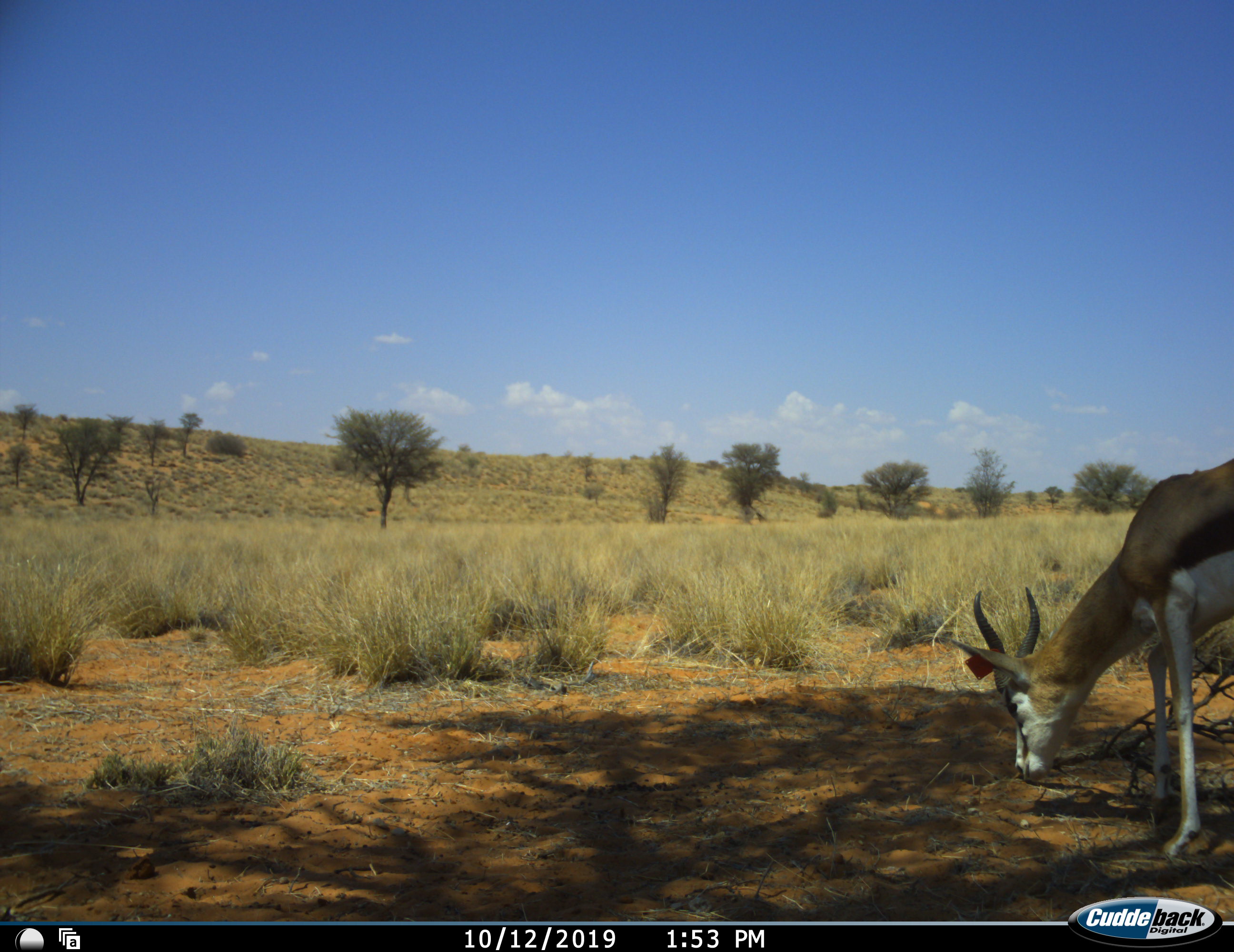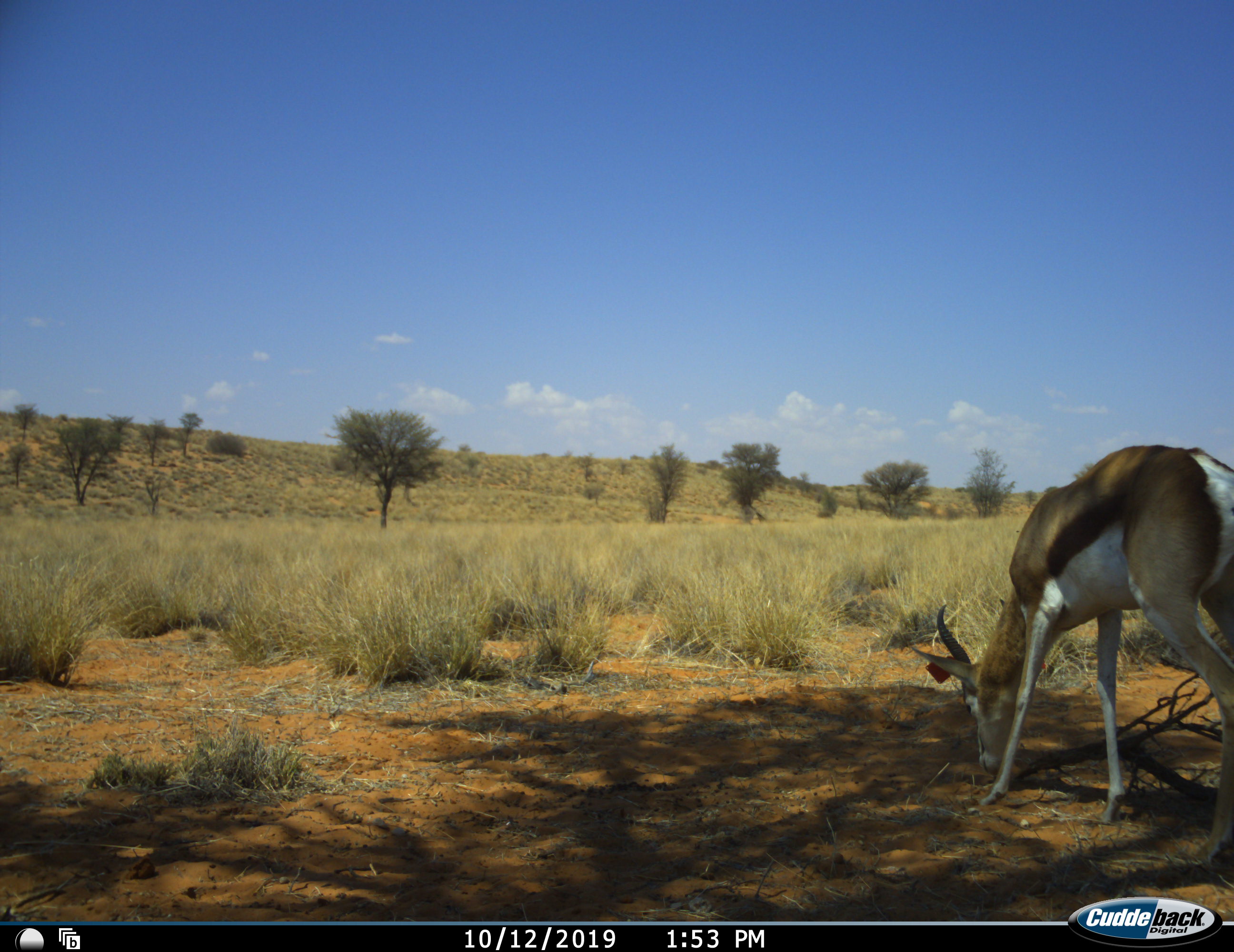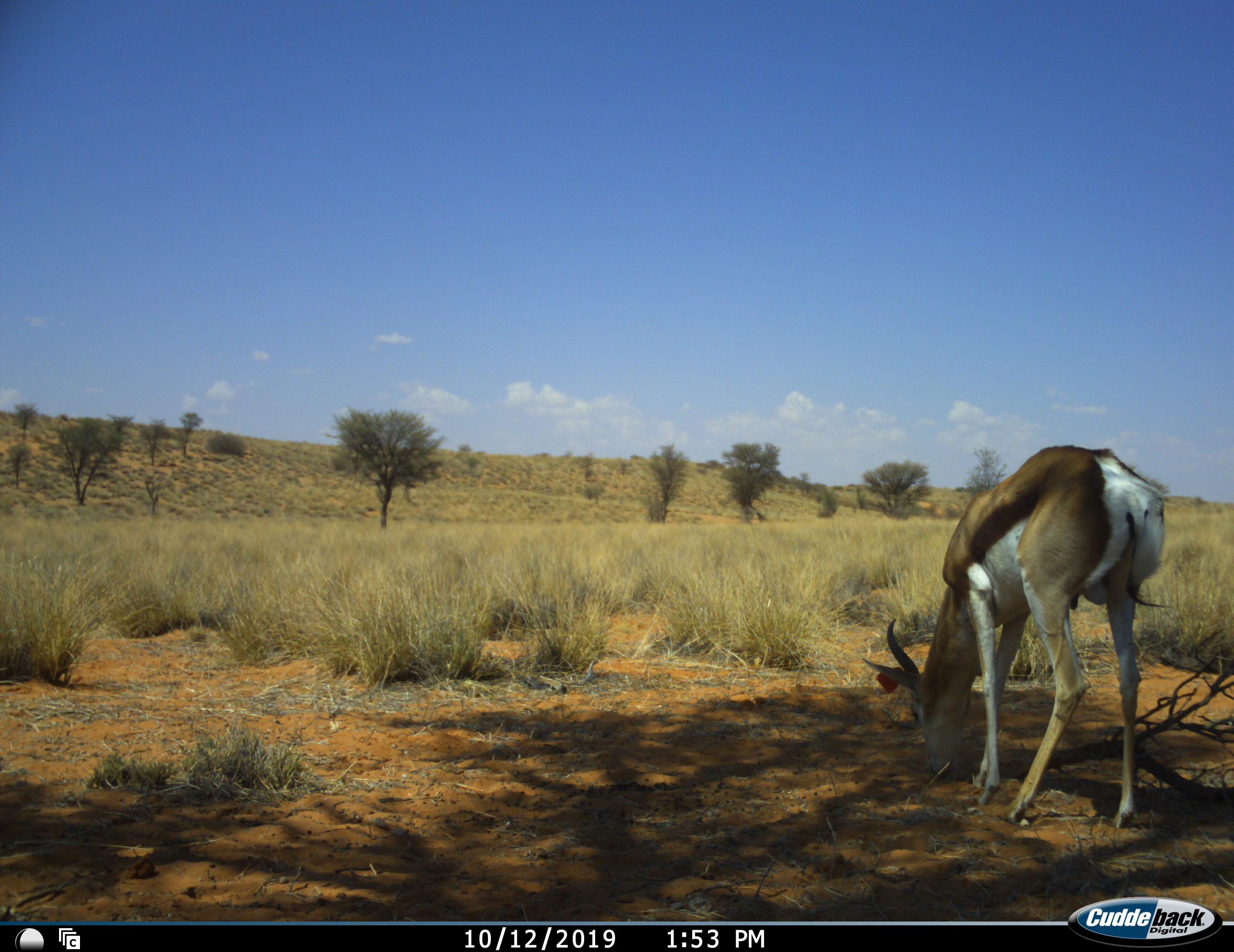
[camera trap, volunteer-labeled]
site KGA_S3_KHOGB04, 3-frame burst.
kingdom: Animalia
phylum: Chordata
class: Mammalia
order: Artiodactyla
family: Bovidae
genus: Antidorcas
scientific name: Antidorcas marsupialis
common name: springbok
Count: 1.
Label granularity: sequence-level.